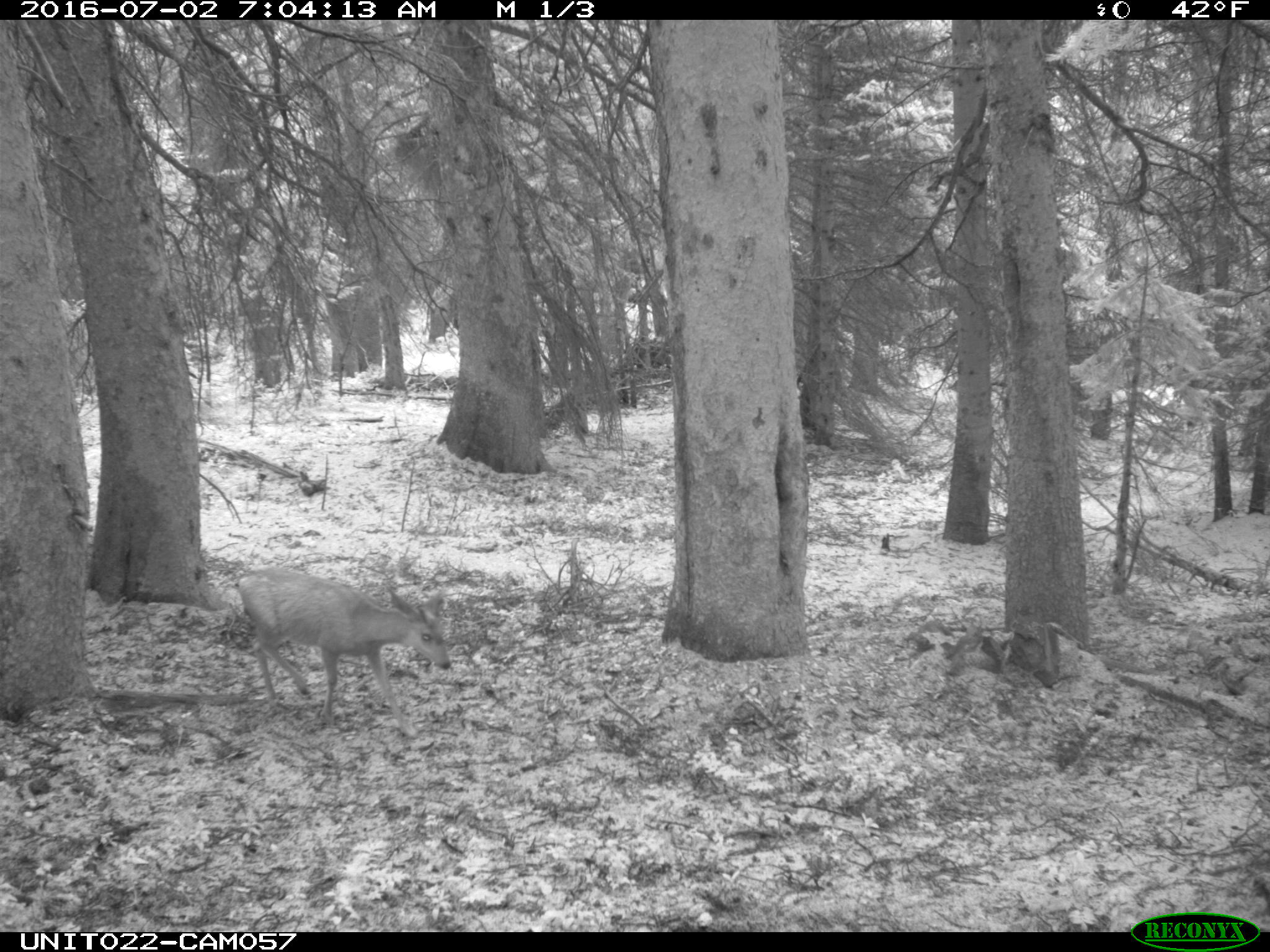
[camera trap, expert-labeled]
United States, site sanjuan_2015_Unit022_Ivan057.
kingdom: Animalia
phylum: Chordata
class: Mammalia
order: Artiodactyla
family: Cervidae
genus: Odocoileus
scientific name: Odocoileus hemionus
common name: mule deer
Odocoileus hemionus (mule deer).